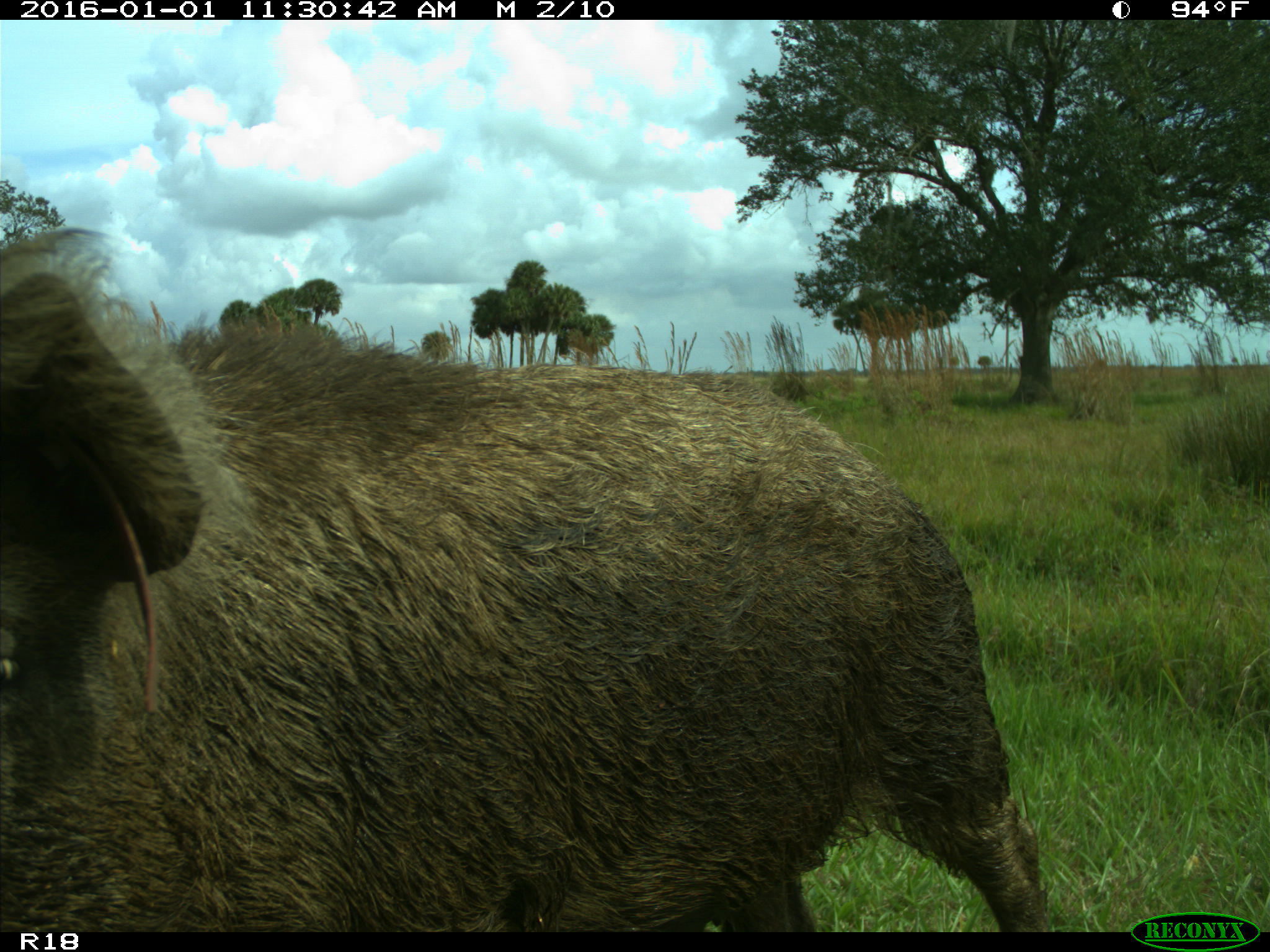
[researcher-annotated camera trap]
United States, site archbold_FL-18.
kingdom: Animalia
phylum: Chordata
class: Mammalia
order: Artiodactyla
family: Suidae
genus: Sus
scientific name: Sus scrofa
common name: wild boar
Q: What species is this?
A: Sus scrofa (wild boar).